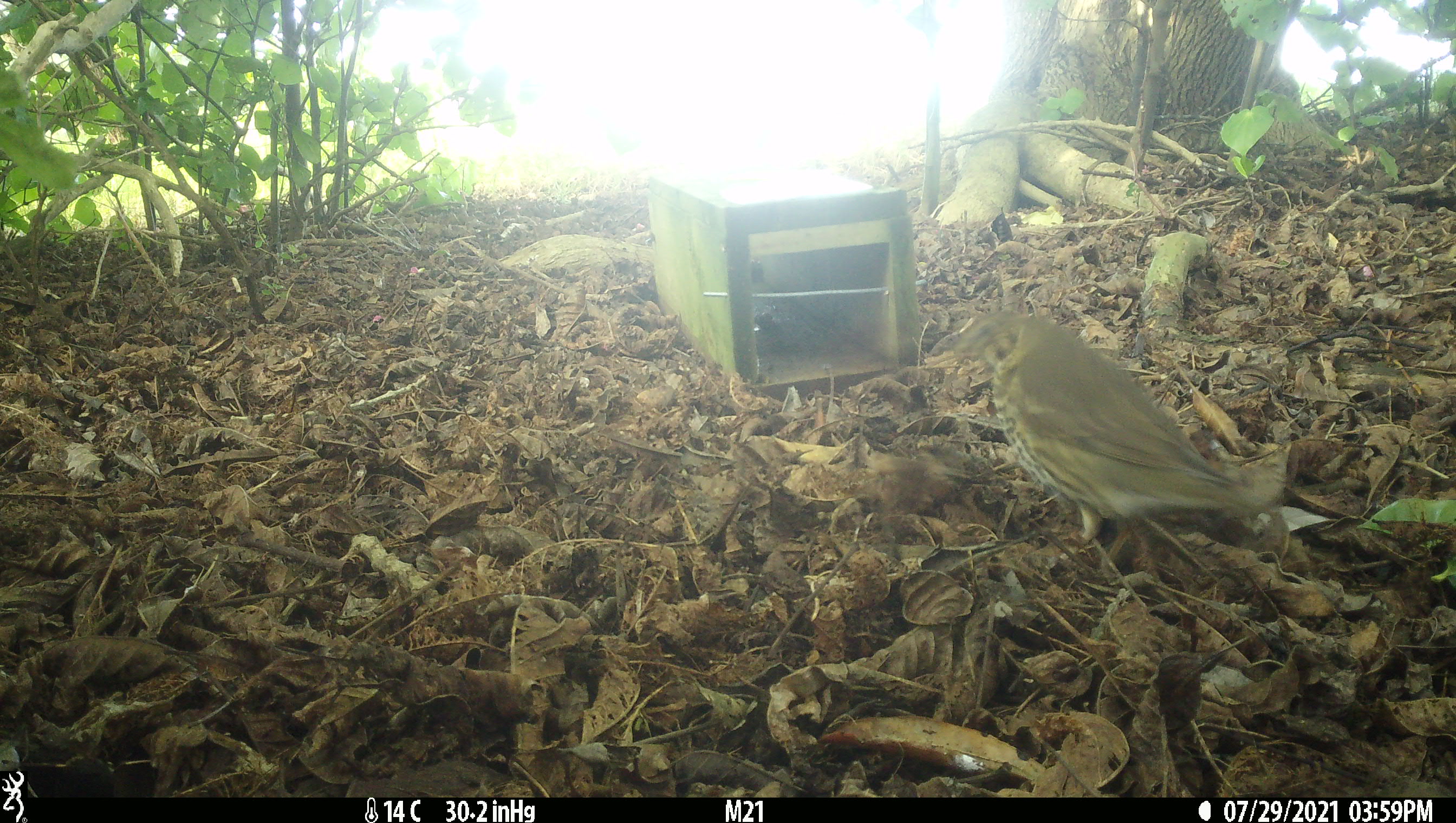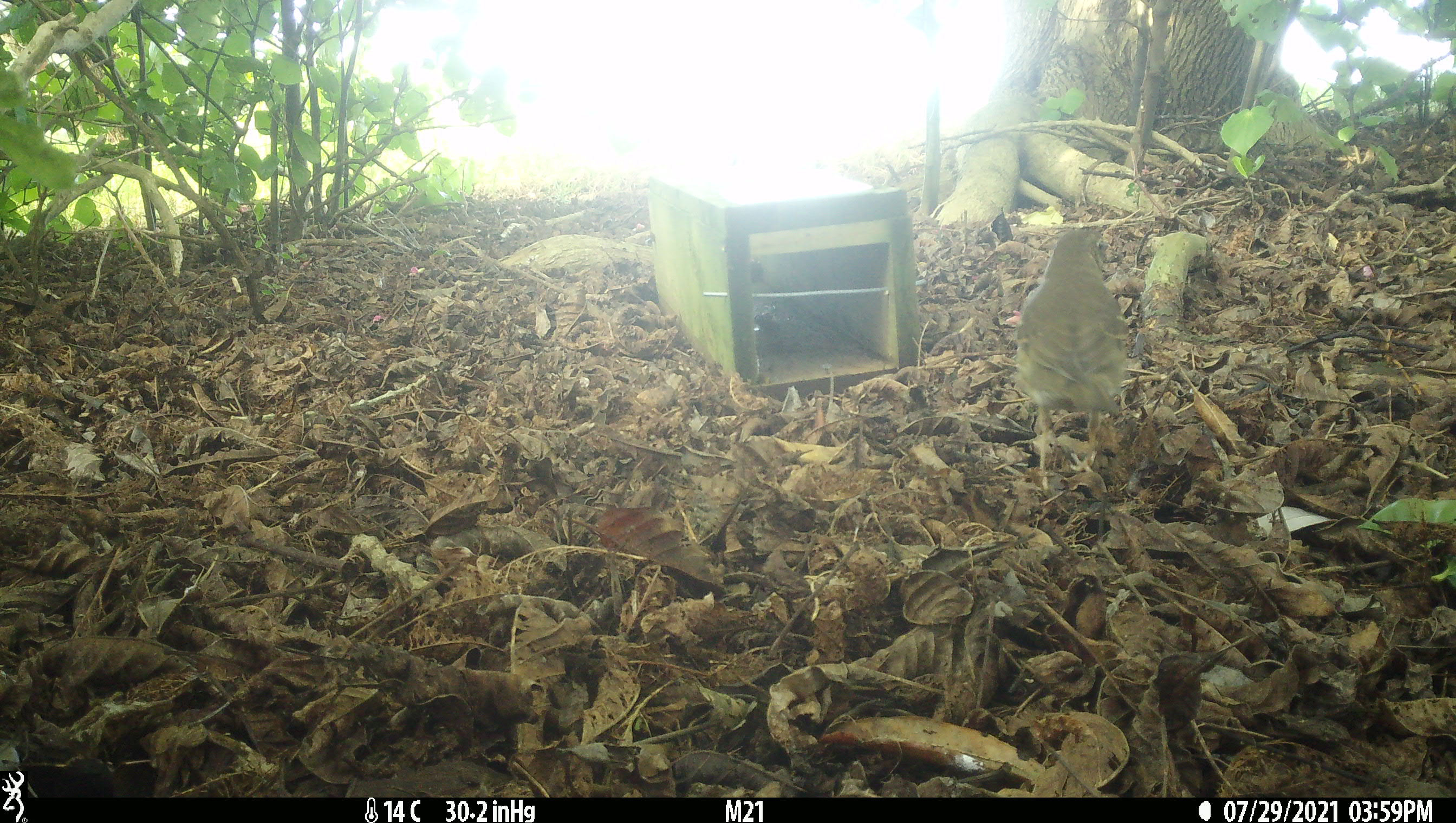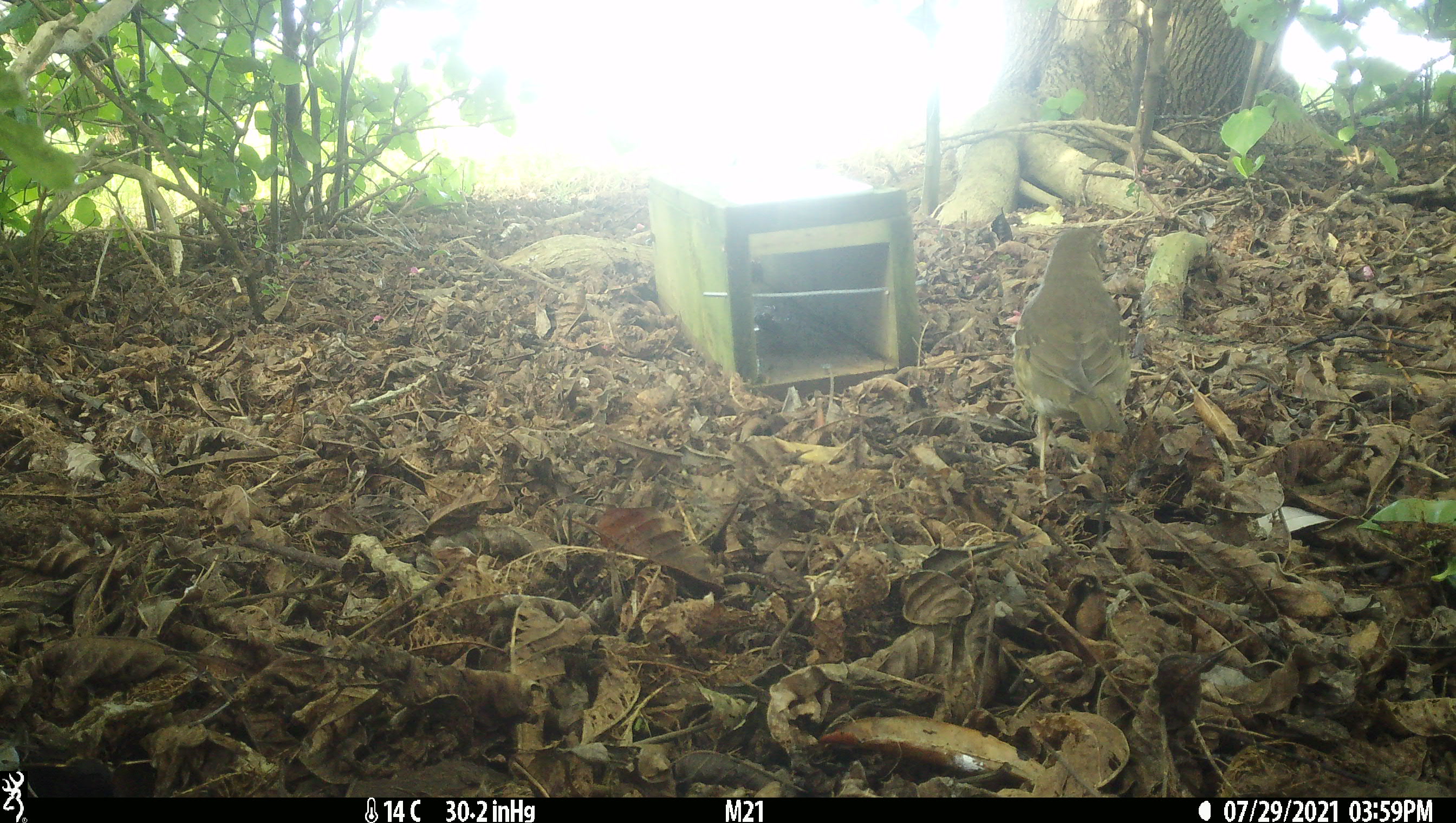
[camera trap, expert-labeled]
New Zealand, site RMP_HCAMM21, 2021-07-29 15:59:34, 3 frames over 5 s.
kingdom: Animalia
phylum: Chordata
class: Aves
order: Passeriformes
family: Turdidae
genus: Turdus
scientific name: Turdus philomelos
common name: song thrush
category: thrush